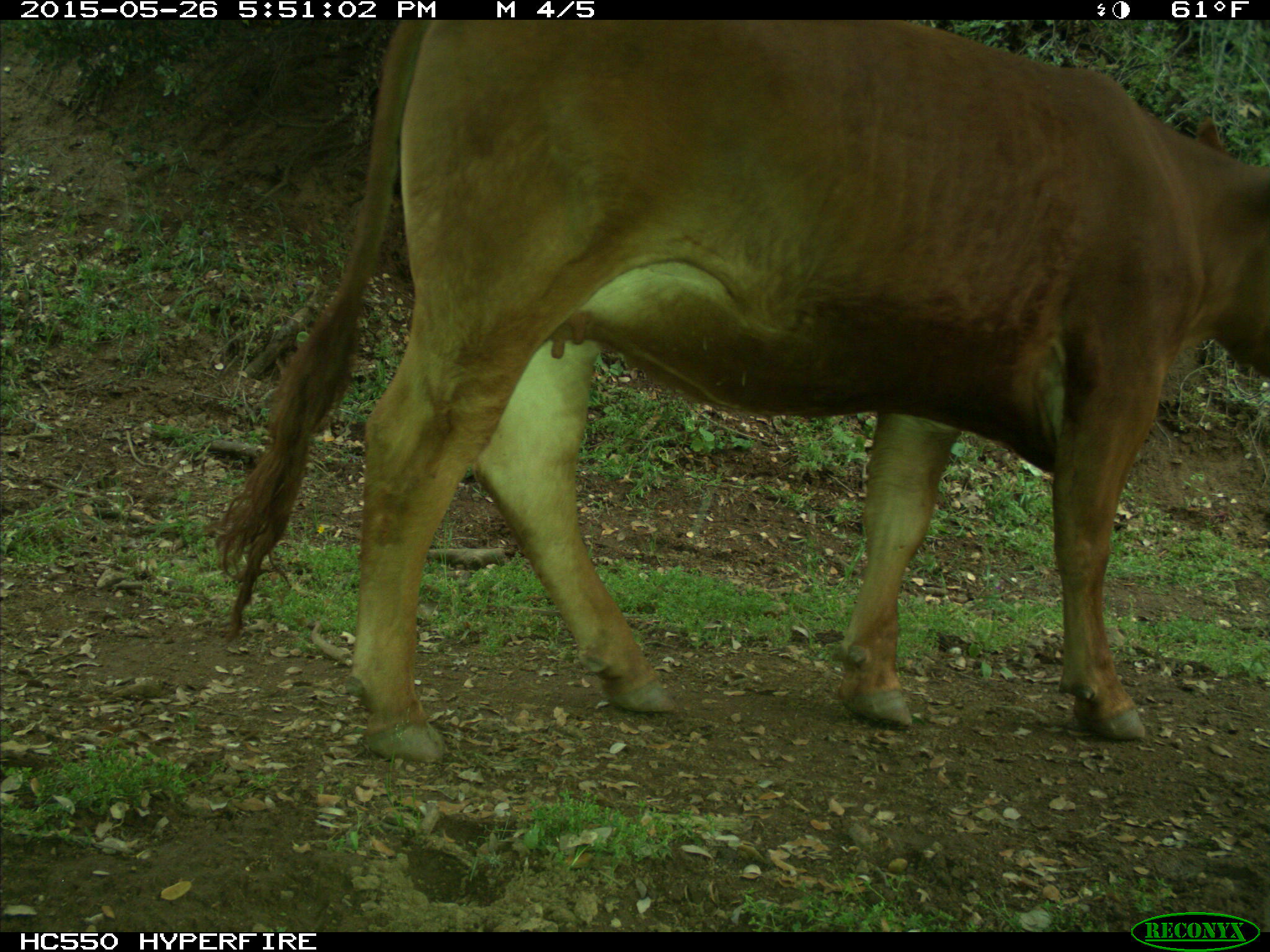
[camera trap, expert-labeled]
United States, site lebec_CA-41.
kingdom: Animalia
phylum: Chordata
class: Mammalia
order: Artiodactyla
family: Bovidae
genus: Bos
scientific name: Bos taurus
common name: domestic cow